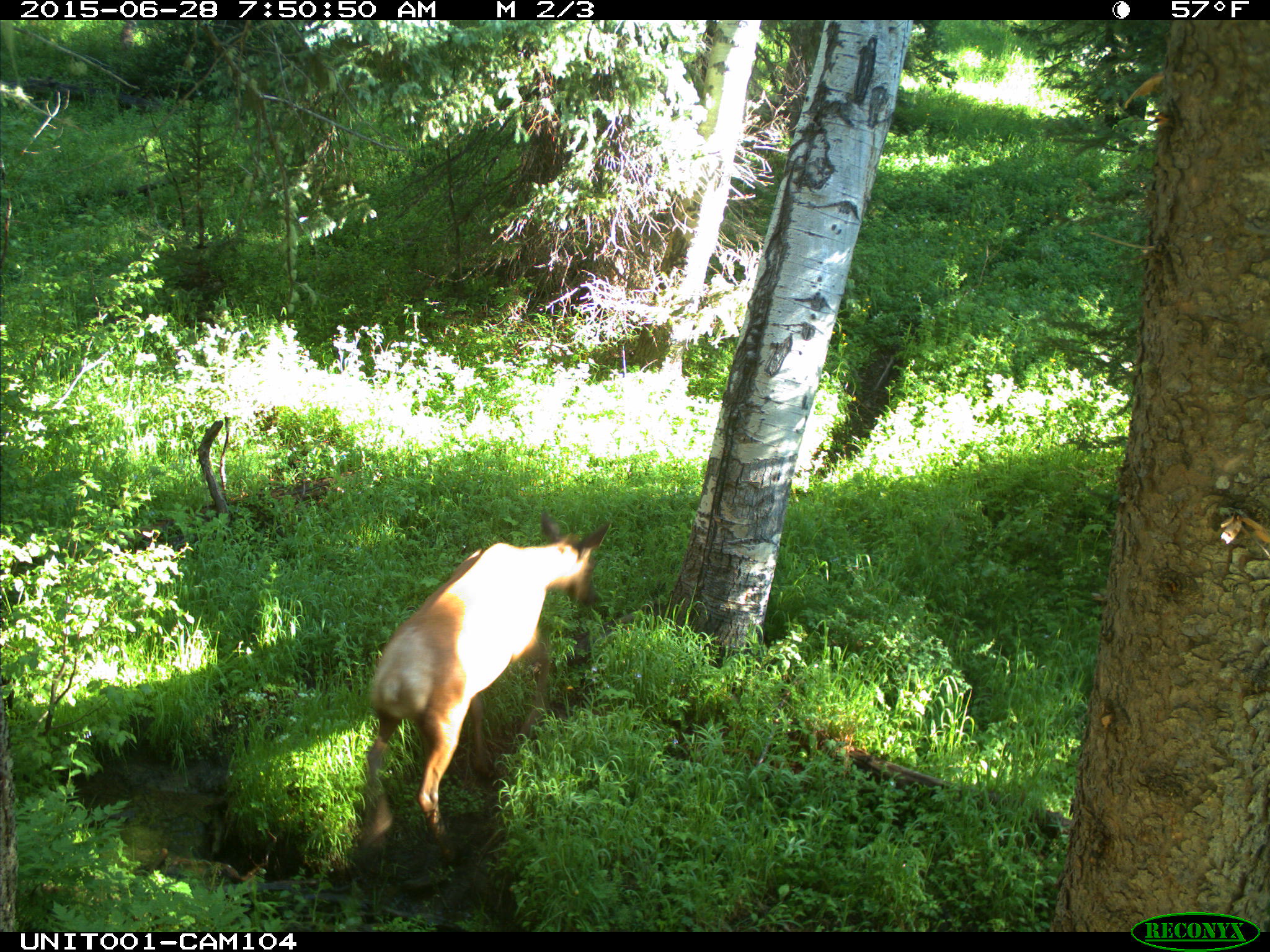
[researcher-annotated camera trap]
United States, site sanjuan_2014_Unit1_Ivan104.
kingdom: Animalia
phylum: Chordata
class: Mammalia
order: Artiodactyla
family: Cervidae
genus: Cervus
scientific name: Cervus elaphus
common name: red deer